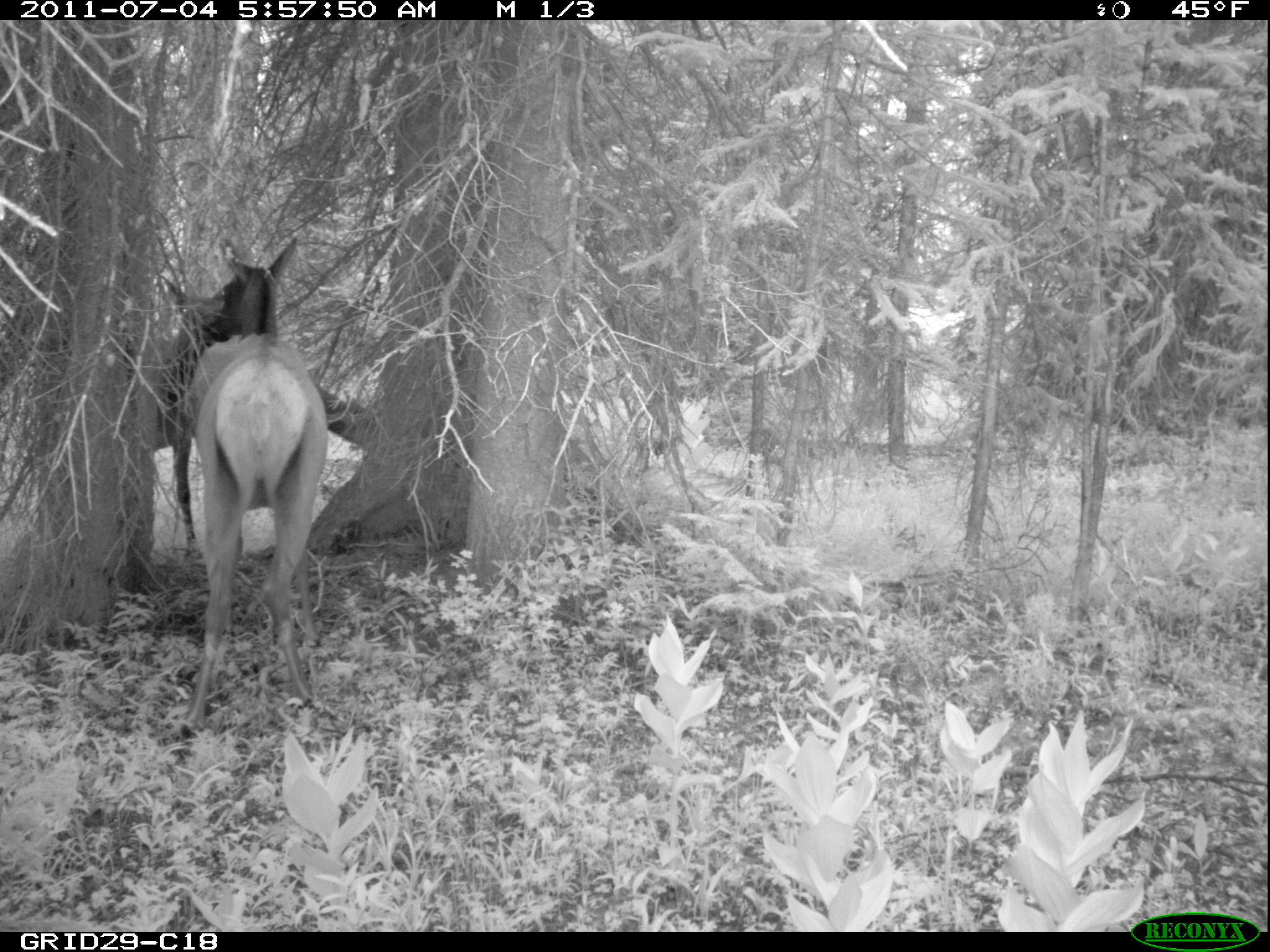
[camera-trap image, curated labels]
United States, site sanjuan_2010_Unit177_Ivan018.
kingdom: Animalia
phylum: Chordata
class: Mammalia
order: Artiodactyla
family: Cervidae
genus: Cervus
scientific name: Cervus elaphus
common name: red deer